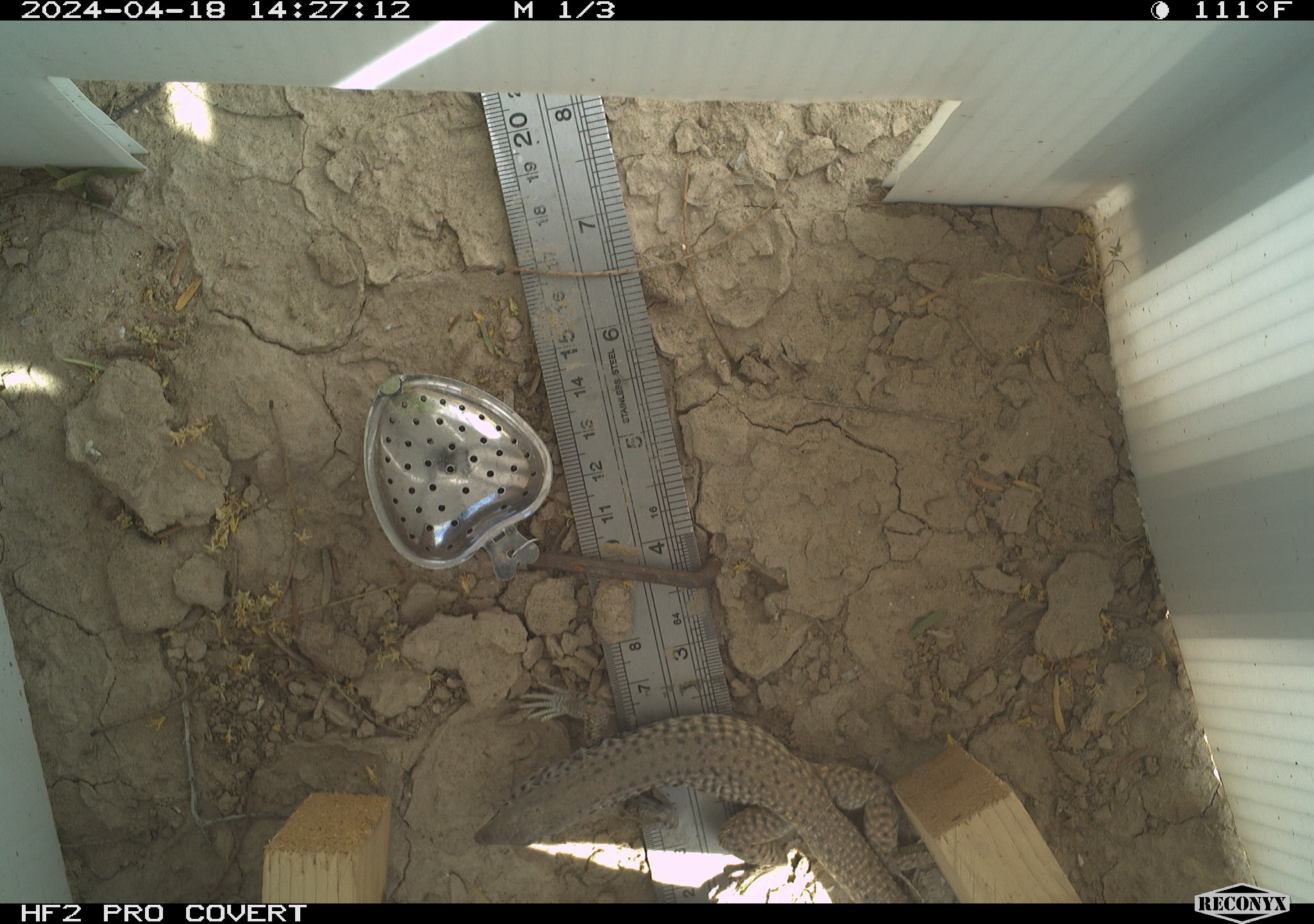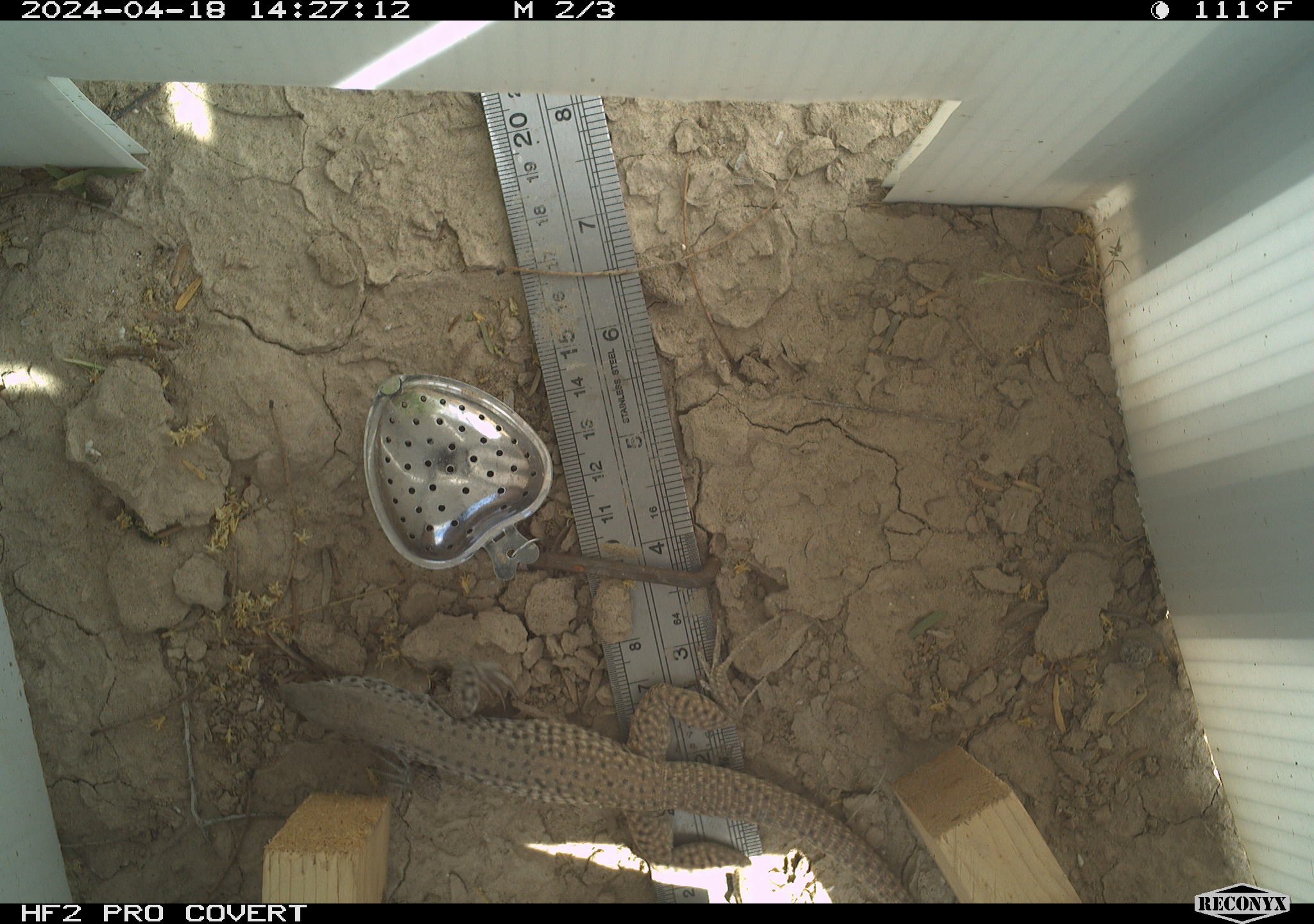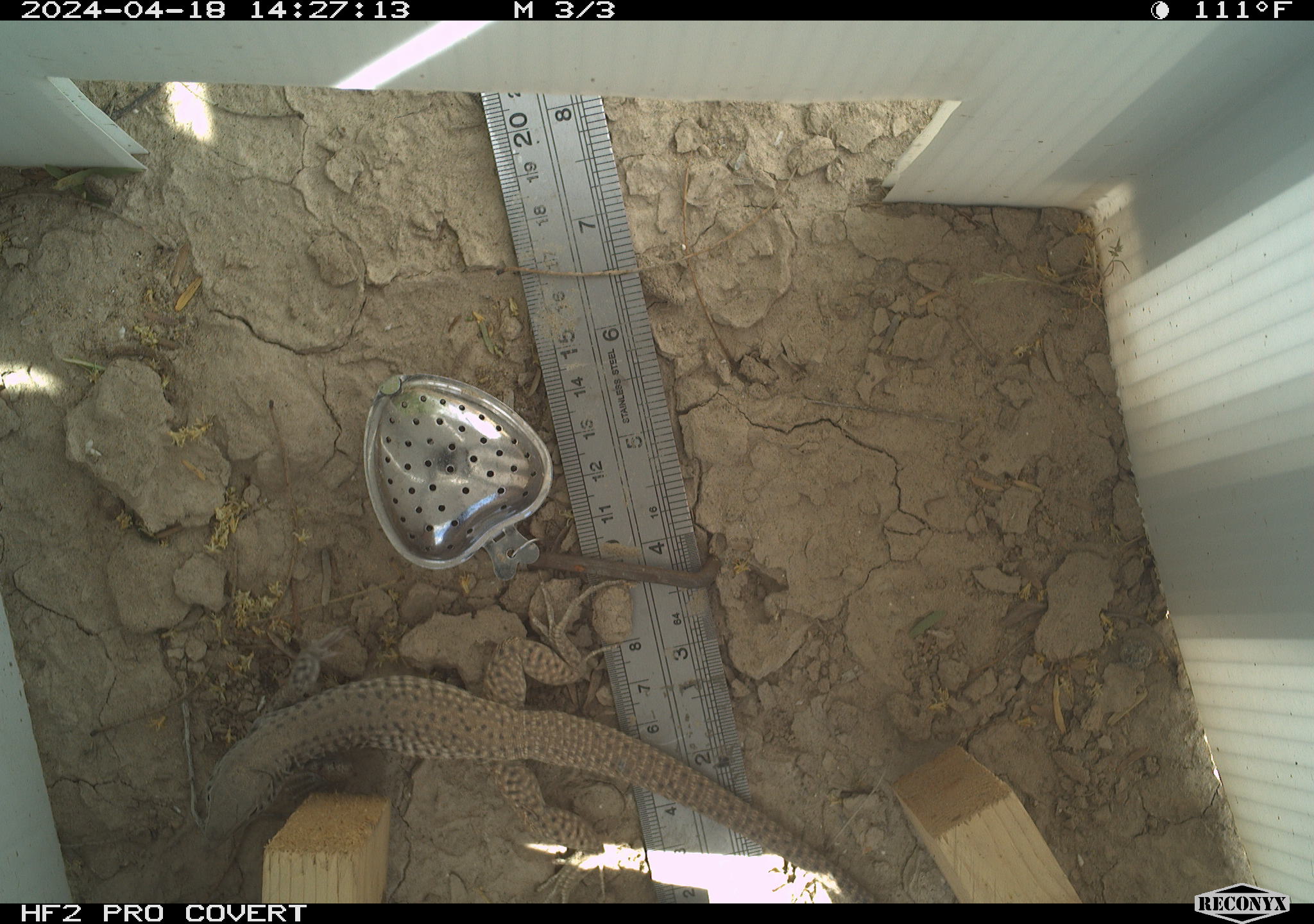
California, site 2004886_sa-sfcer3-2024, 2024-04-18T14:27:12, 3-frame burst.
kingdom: Animalia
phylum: Chordata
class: Reptilia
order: Squamata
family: Teiidae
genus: Aspidoscelis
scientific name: Aspidoscelis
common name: whiptail lizards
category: aspidoscelis species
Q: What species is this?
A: Aspidoscelis species (whiptail lizards) (Aspidoscelis).